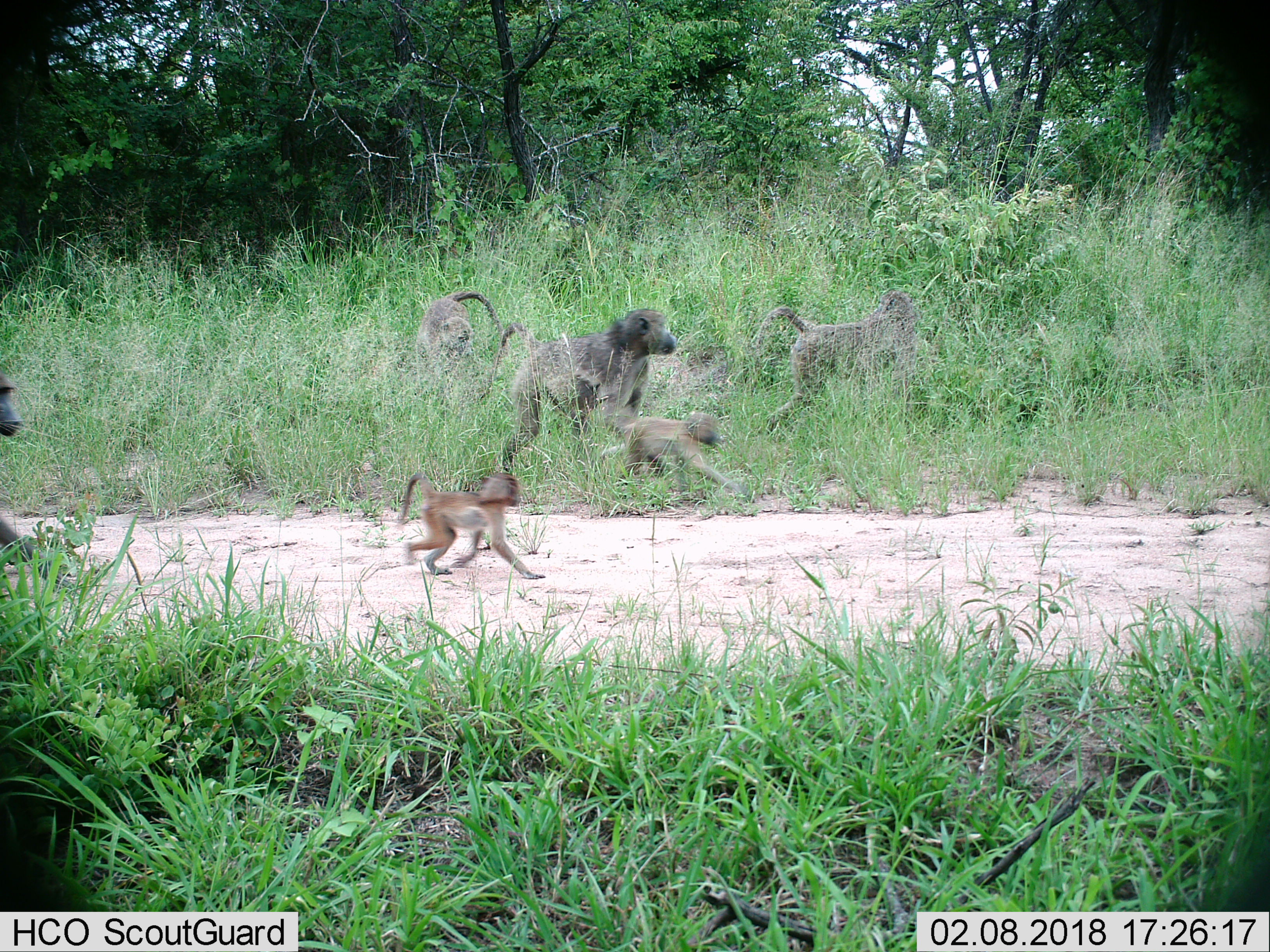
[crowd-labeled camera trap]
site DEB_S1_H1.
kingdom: Animalia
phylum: Chordata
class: Mammalia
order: Primates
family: Cercopithecidae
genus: Papio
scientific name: Papio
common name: baboon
Baboon (Papio), count 6. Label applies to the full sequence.